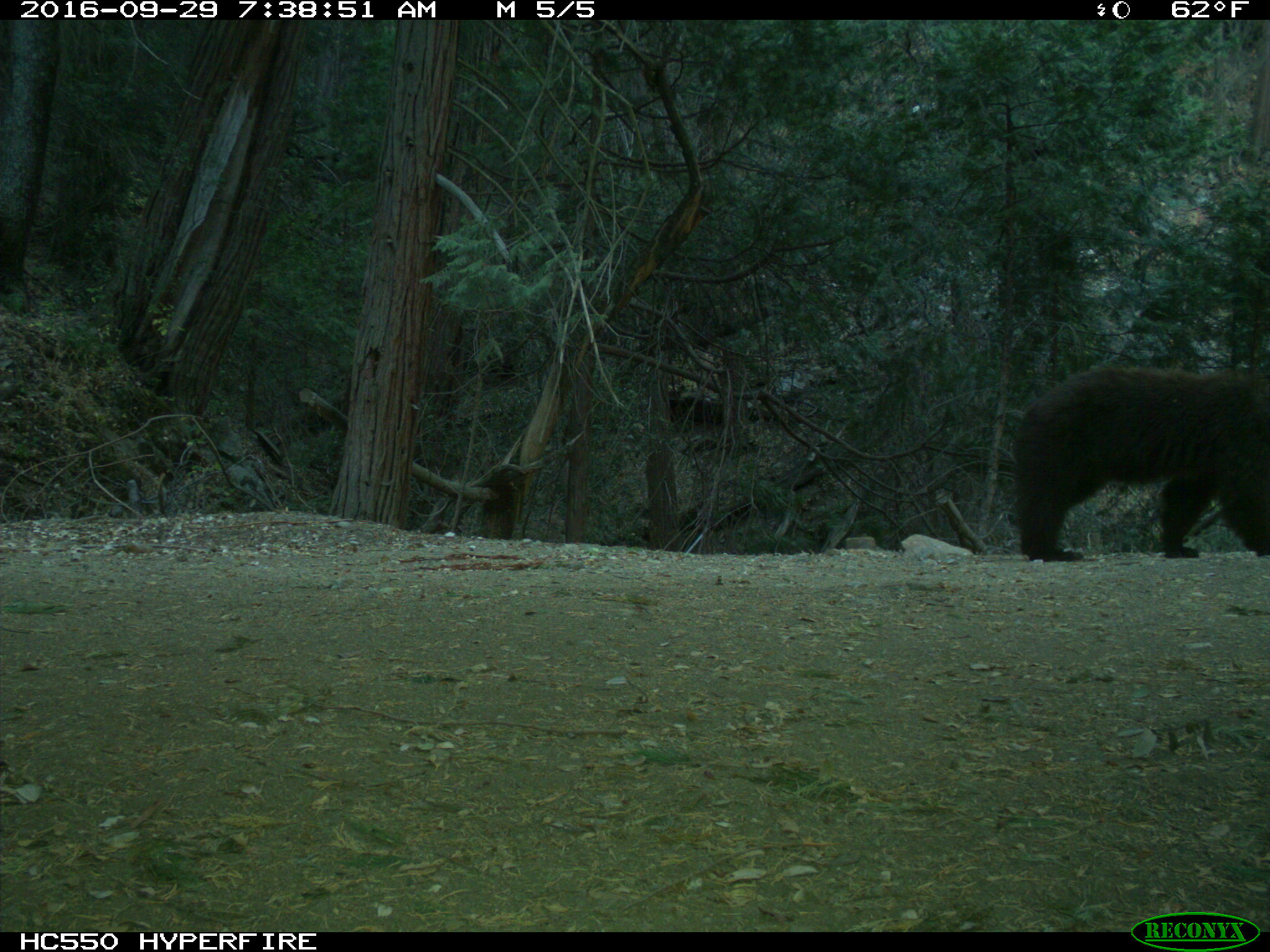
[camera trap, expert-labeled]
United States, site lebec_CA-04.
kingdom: Animalia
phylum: Chordata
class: Mammalia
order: Carnivora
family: Ursidae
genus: Ursus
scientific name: Ursus americanus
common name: american black bear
Ursus americanus (american black bear).